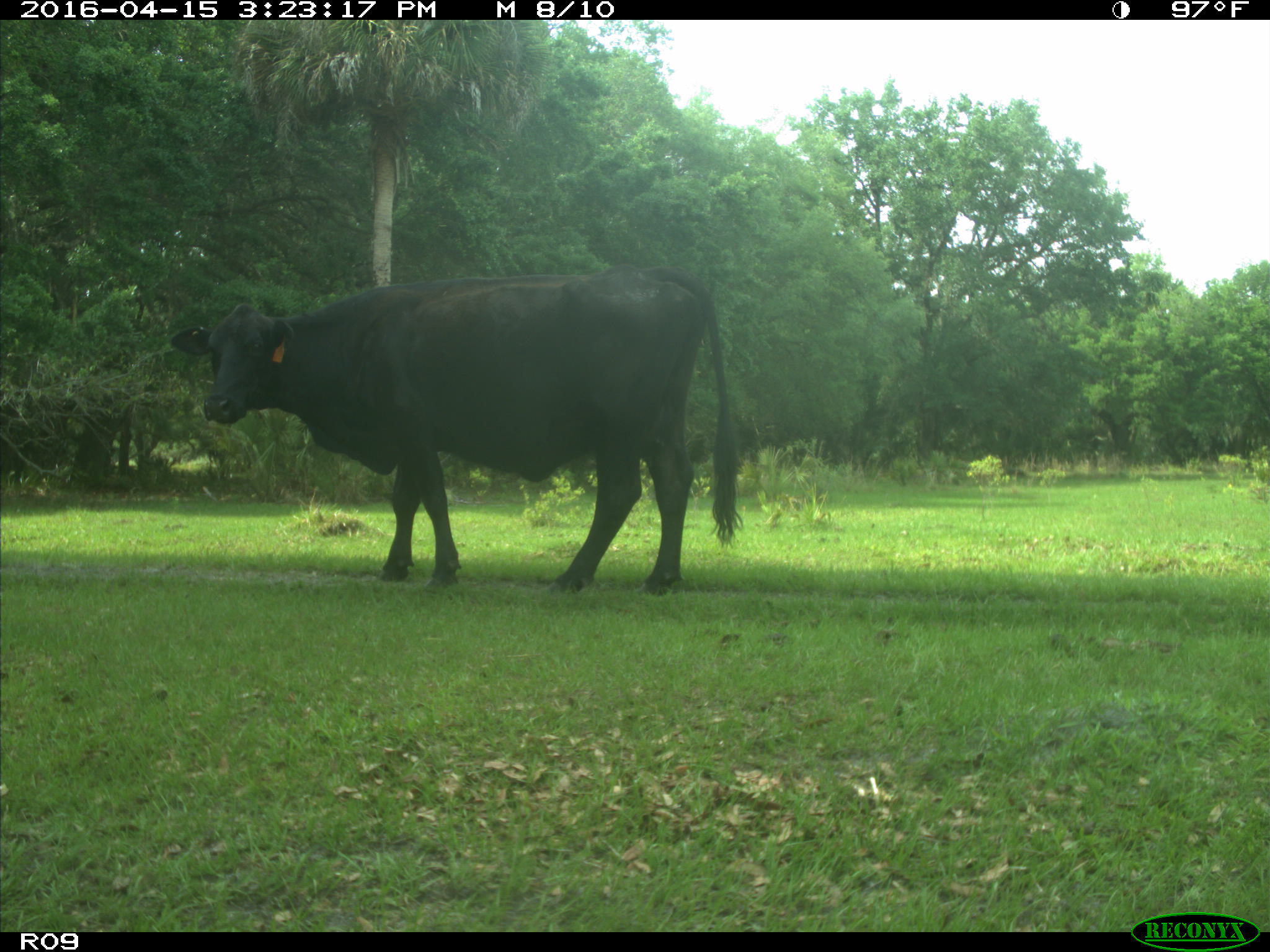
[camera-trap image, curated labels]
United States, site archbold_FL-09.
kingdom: Animalia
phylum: Chordata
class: Mammalia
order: Artiodactyla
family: Bovidae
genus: Bos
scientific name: Bos taurus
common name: domestic cow